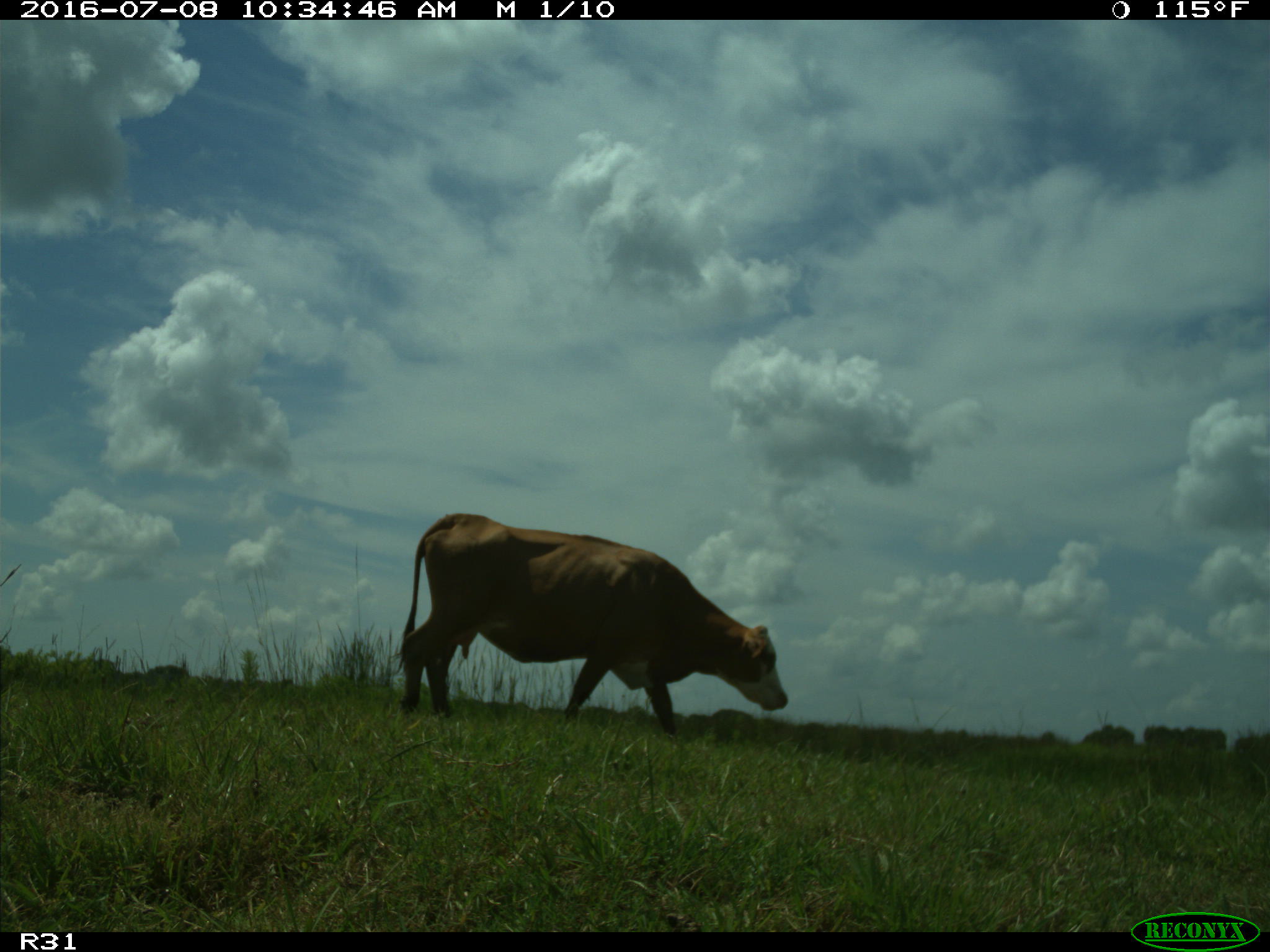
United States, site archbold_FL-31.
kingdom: Animalia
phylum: Chordata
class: Mammalia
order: Artiodactyla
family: Bovidae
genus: Bos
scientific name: Bos taurus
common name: domestic cow